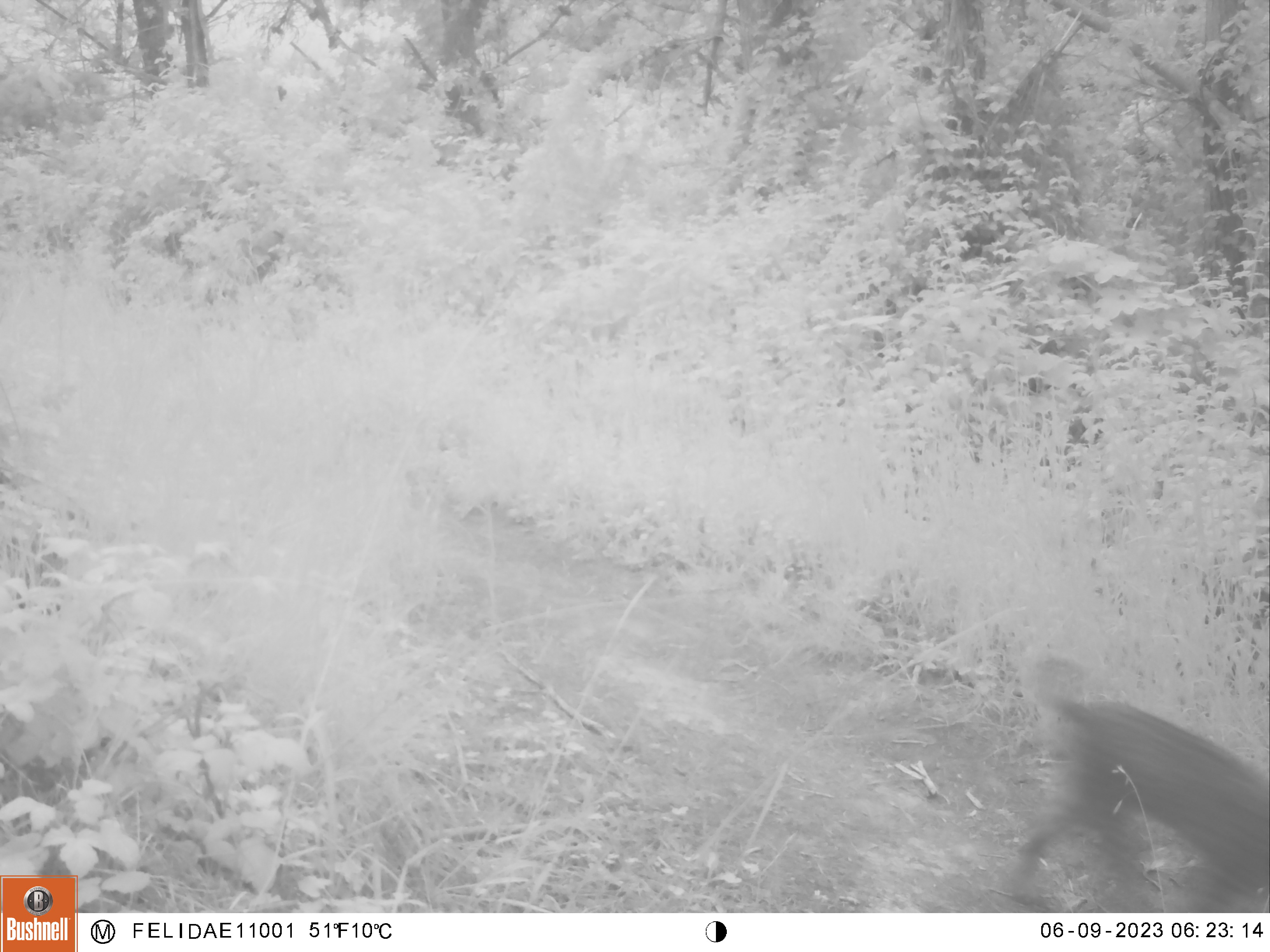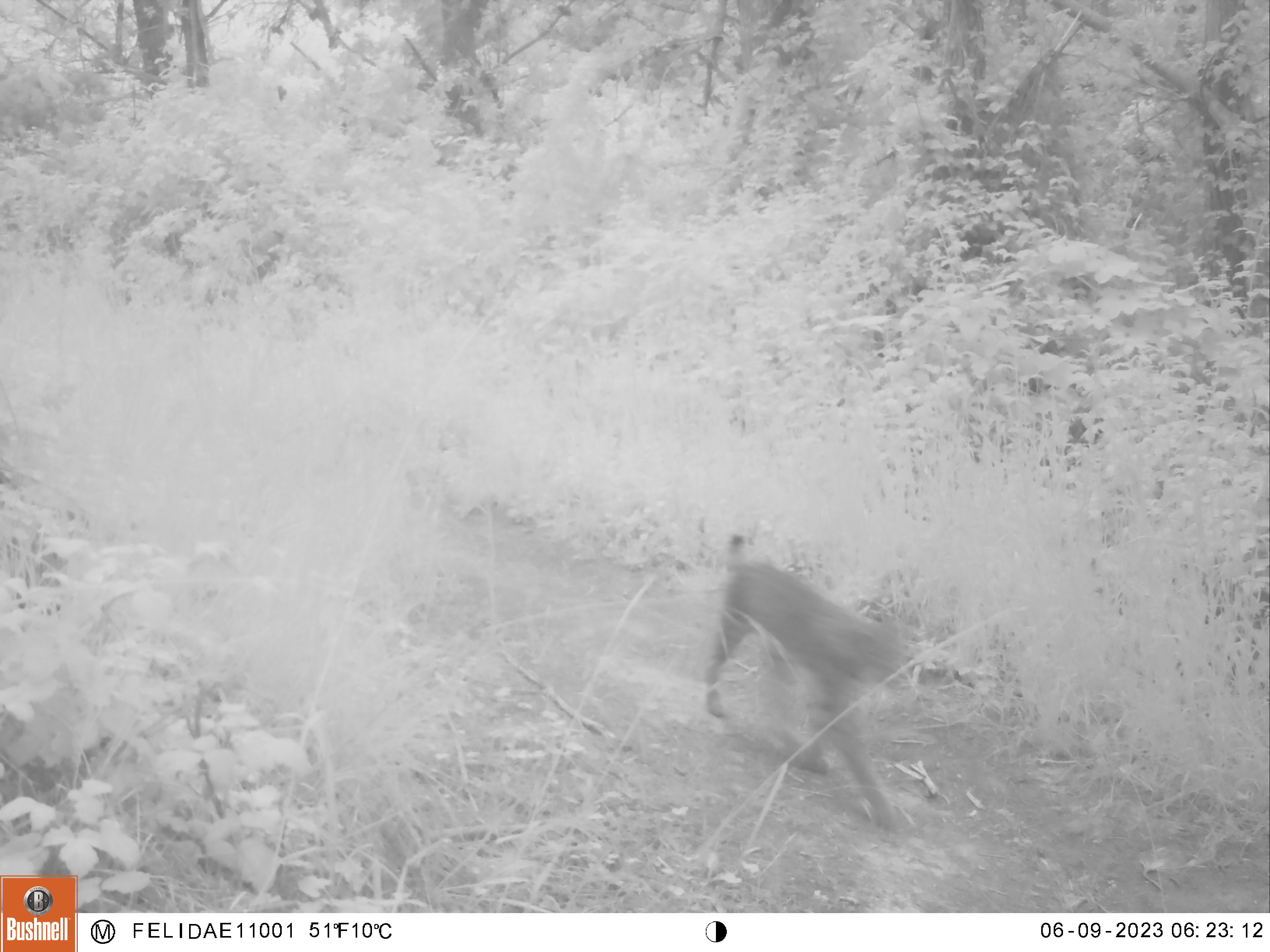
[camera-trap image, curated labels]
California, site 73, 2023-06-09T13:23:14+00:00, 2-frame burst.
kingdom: Animalia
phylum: Chordata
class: Mammalia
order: Carnivora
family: Felidae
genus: Lynx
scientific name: Lynx rufus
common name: bobcat